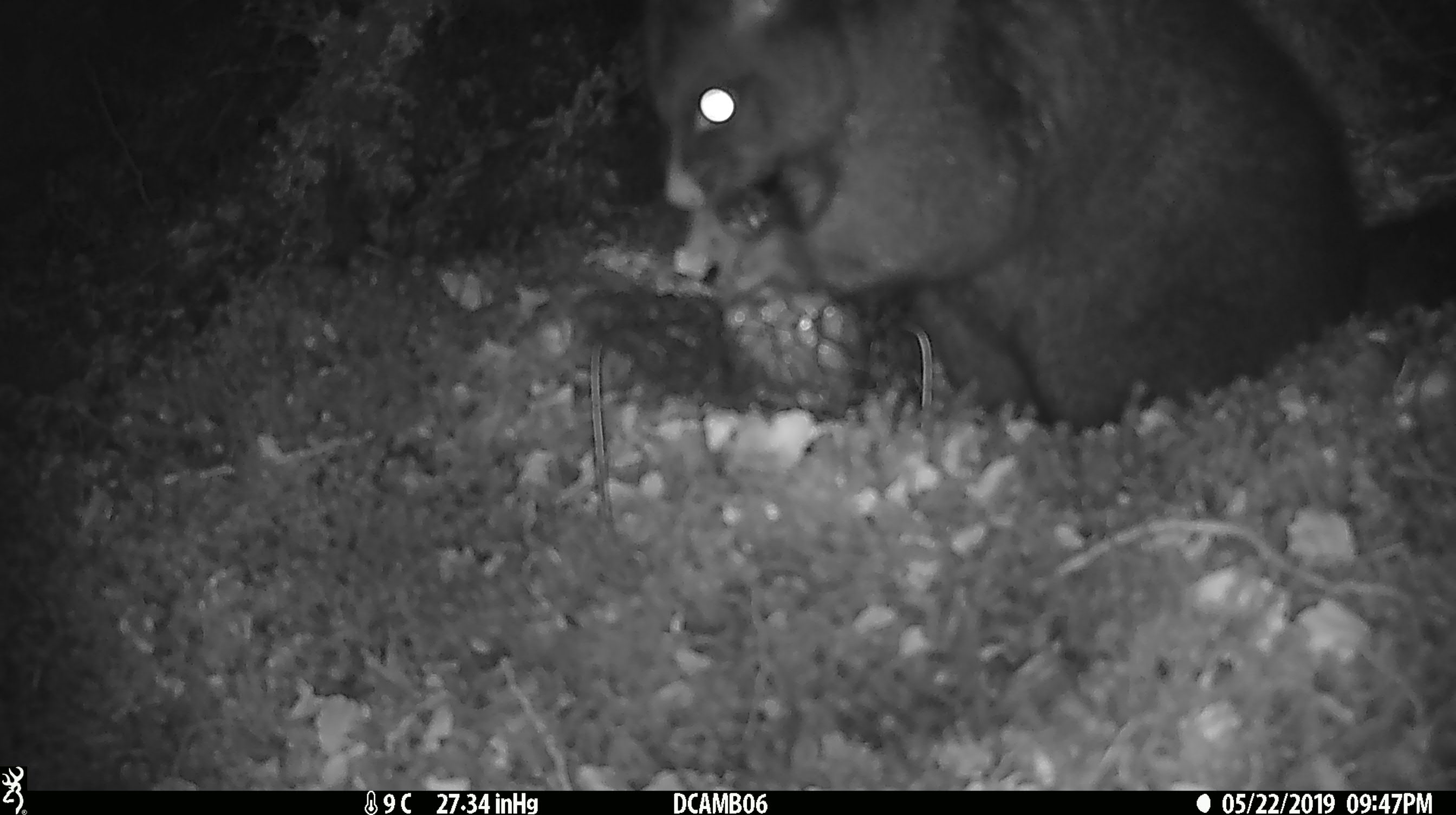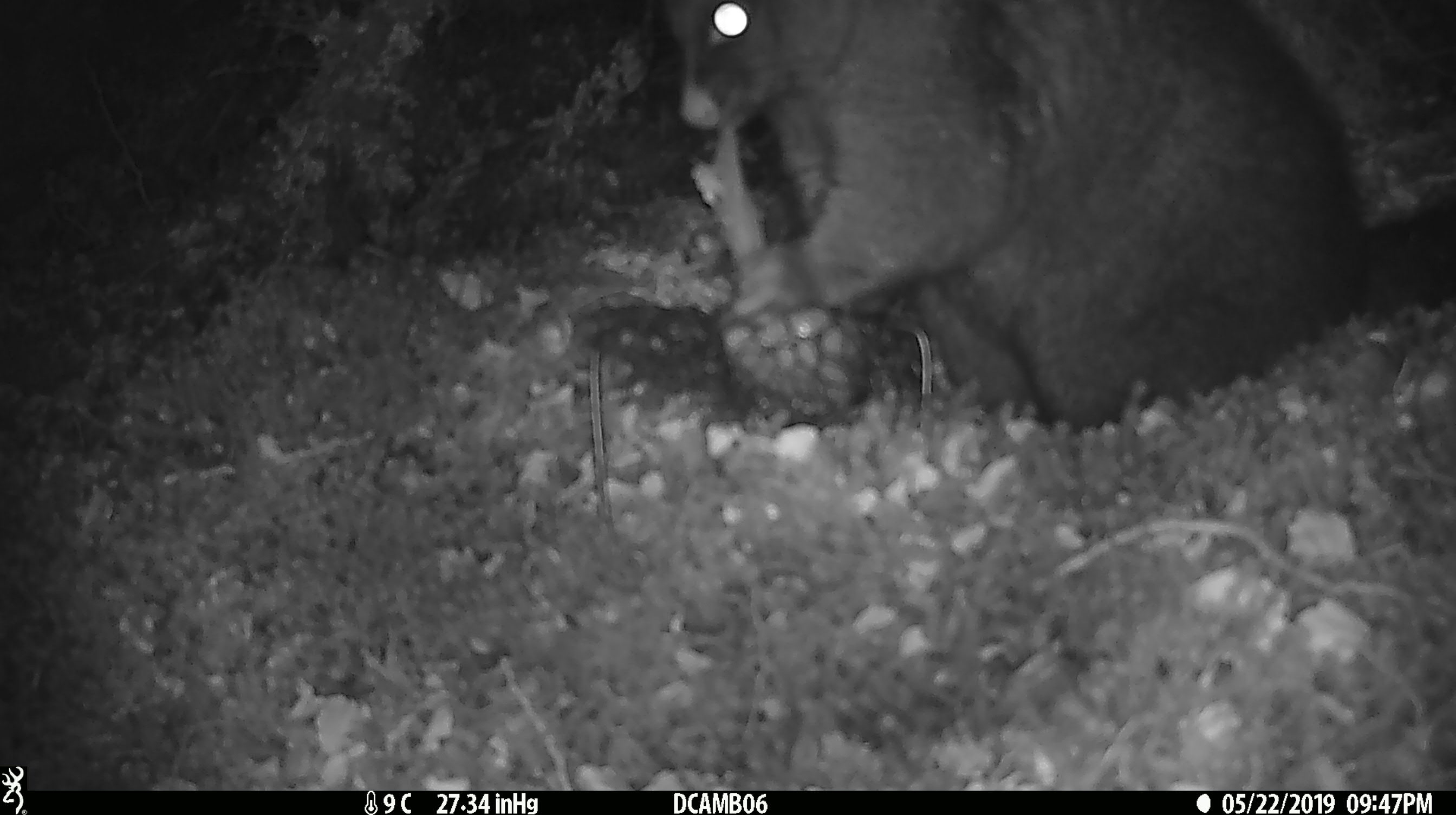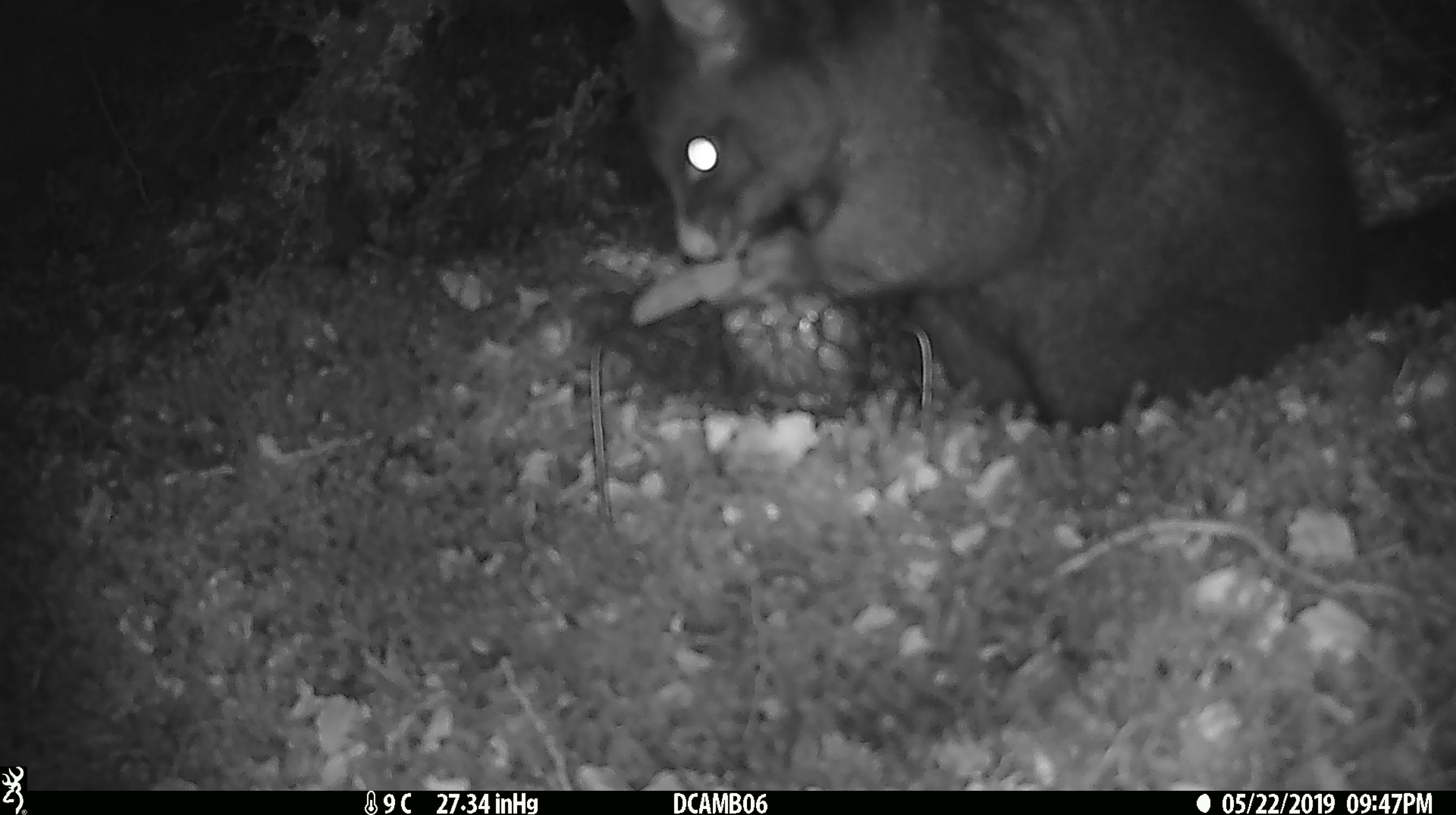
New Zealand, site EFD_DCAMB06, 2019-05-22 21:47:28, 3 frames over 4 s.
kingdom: Animalia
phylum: Chordata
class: Mammalia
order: Diprotodontia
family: Phalangeridae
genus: Trichosurus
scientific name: Trichosurus vulpecula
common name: common brushtail possum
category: possum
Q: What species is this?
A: Possum (common brushtail possum) (Trichosurus vulpecula).